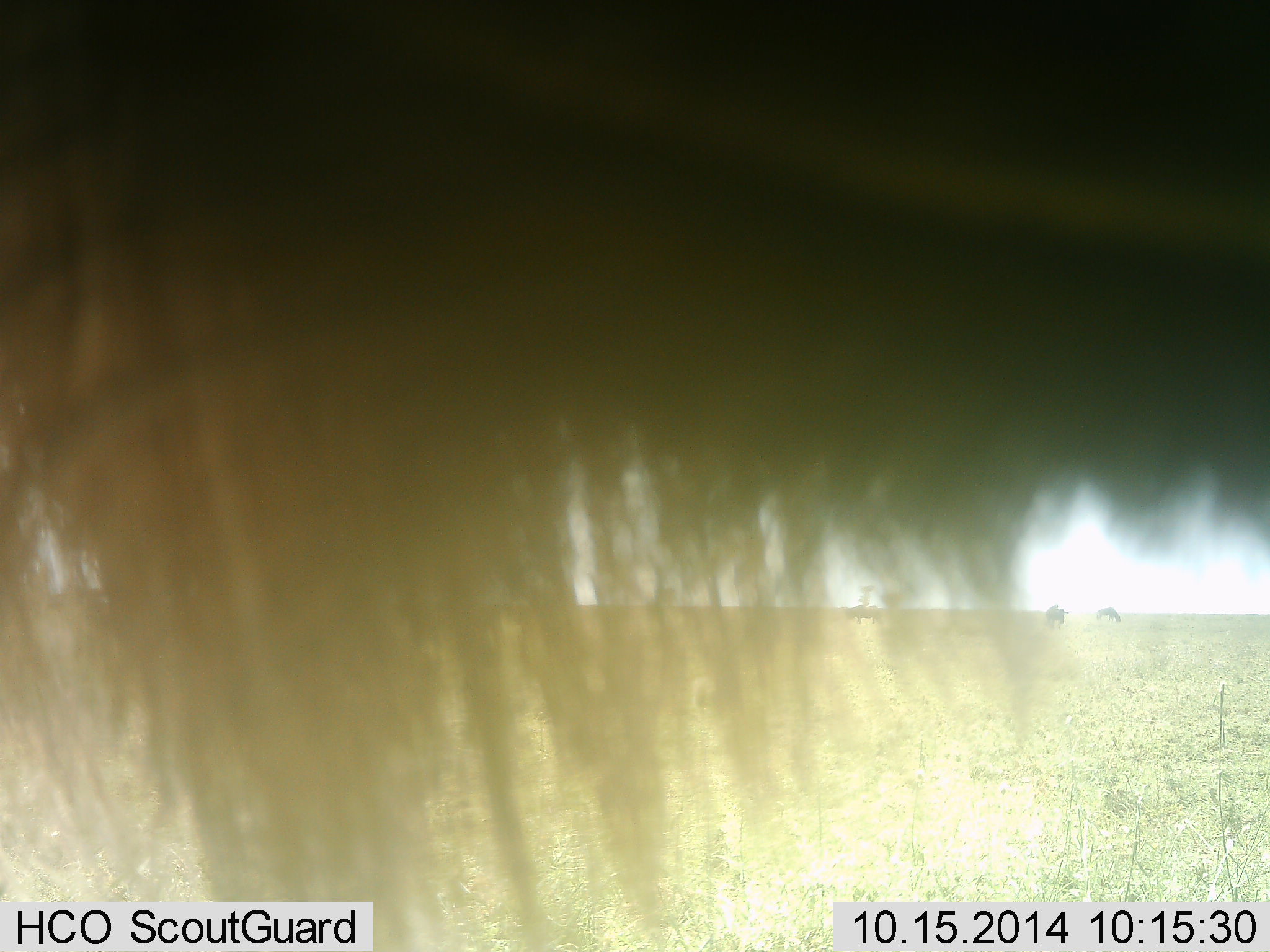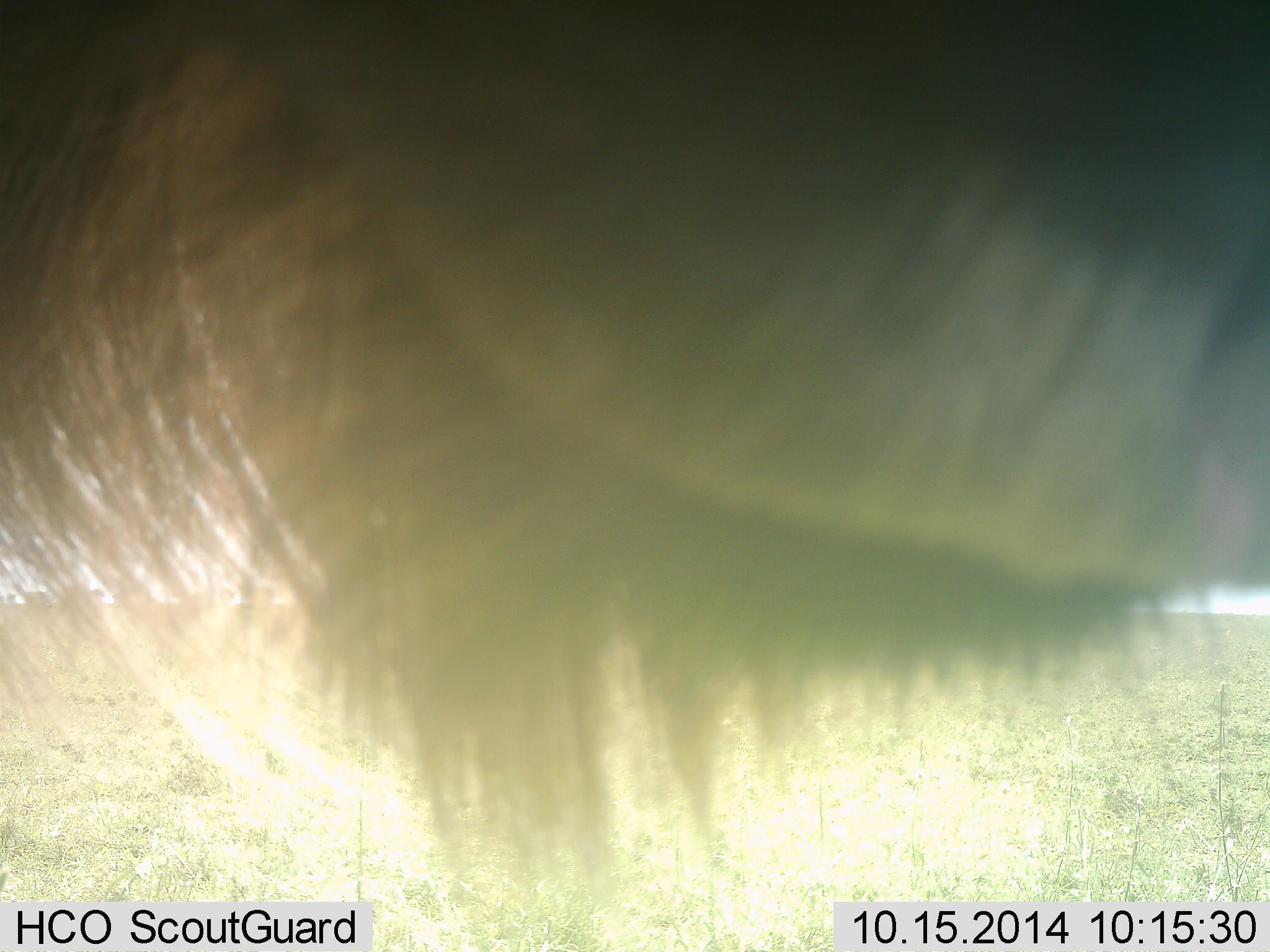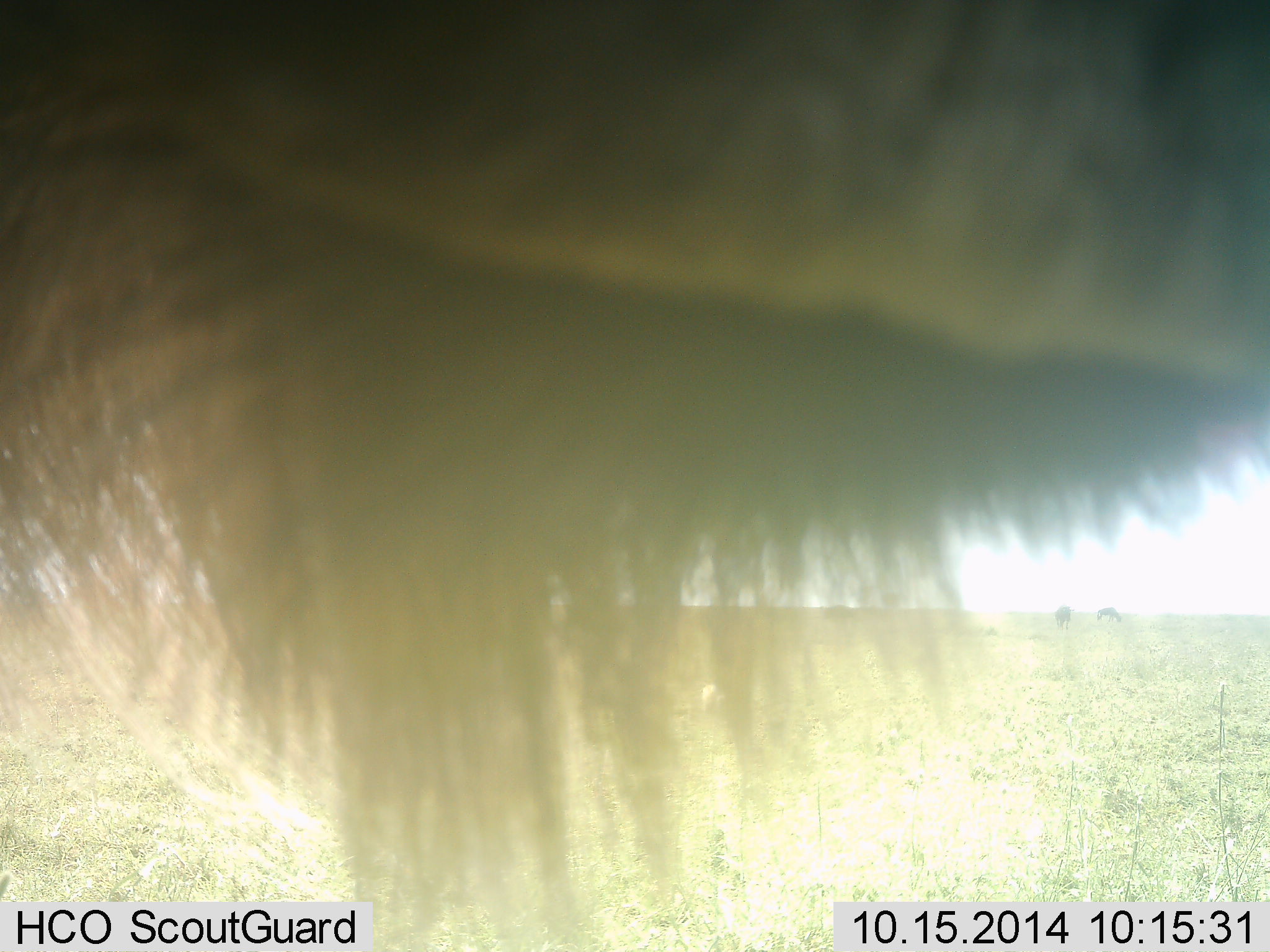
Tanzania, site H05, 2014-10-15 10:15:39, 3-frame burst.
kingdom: Animalia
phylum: Chordata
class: Mammalia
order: Artiodactyla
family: Bovidae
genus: Connochaetes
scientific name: Connochaetes taurinus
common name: blue wildebeest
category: wildebeest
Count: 1.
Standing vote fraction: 70%.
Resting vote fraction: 0%.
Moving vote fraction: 20%.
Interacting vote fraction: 10%.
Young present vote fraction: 0%.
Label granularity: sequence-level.